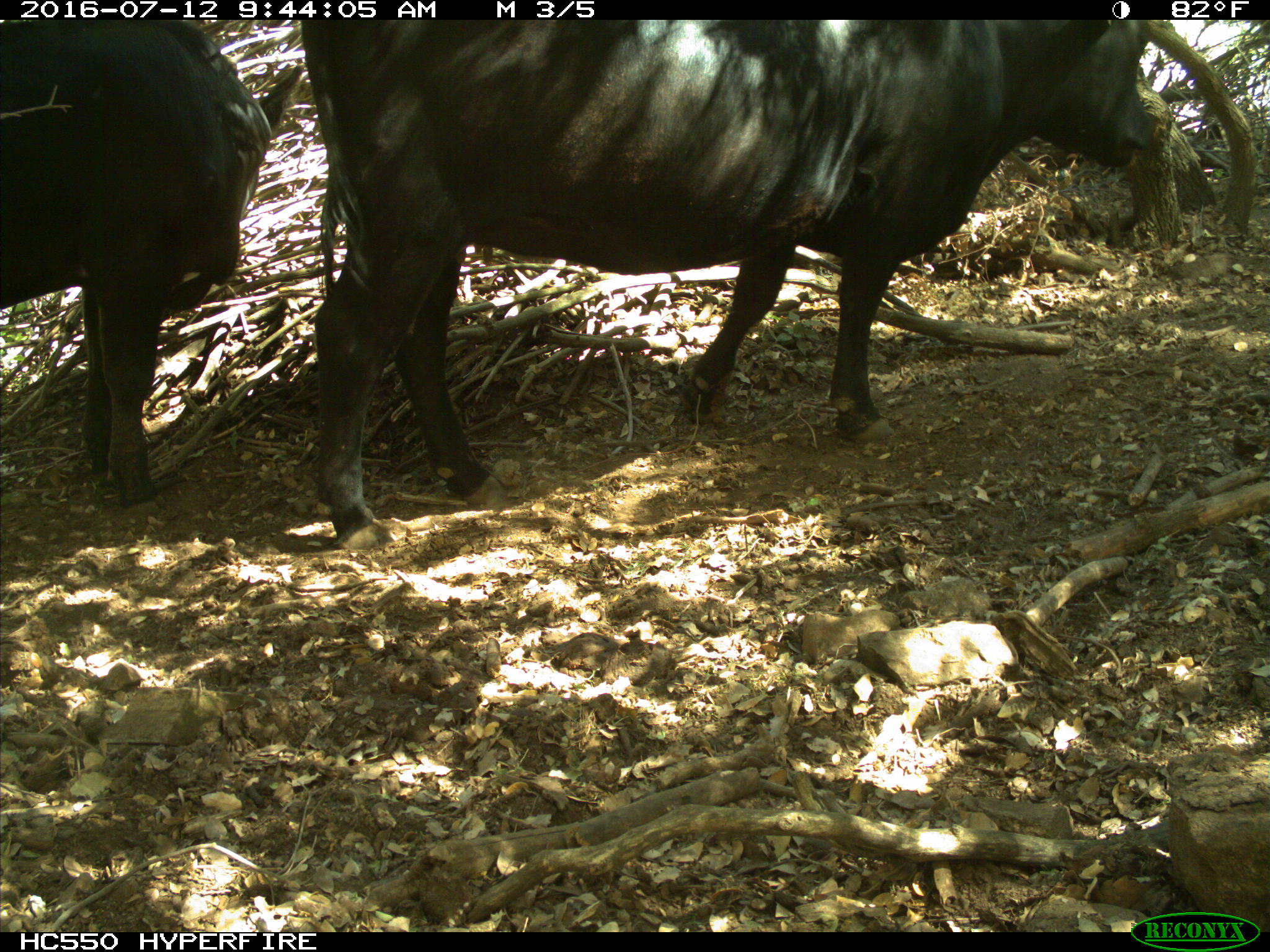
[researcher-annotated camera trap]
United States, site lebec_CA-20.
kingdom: Animalia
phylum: Chordata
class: Mammalia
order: Artiodactyla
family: Bovidae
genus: Bos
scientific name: Bos taurus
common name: domestic cow